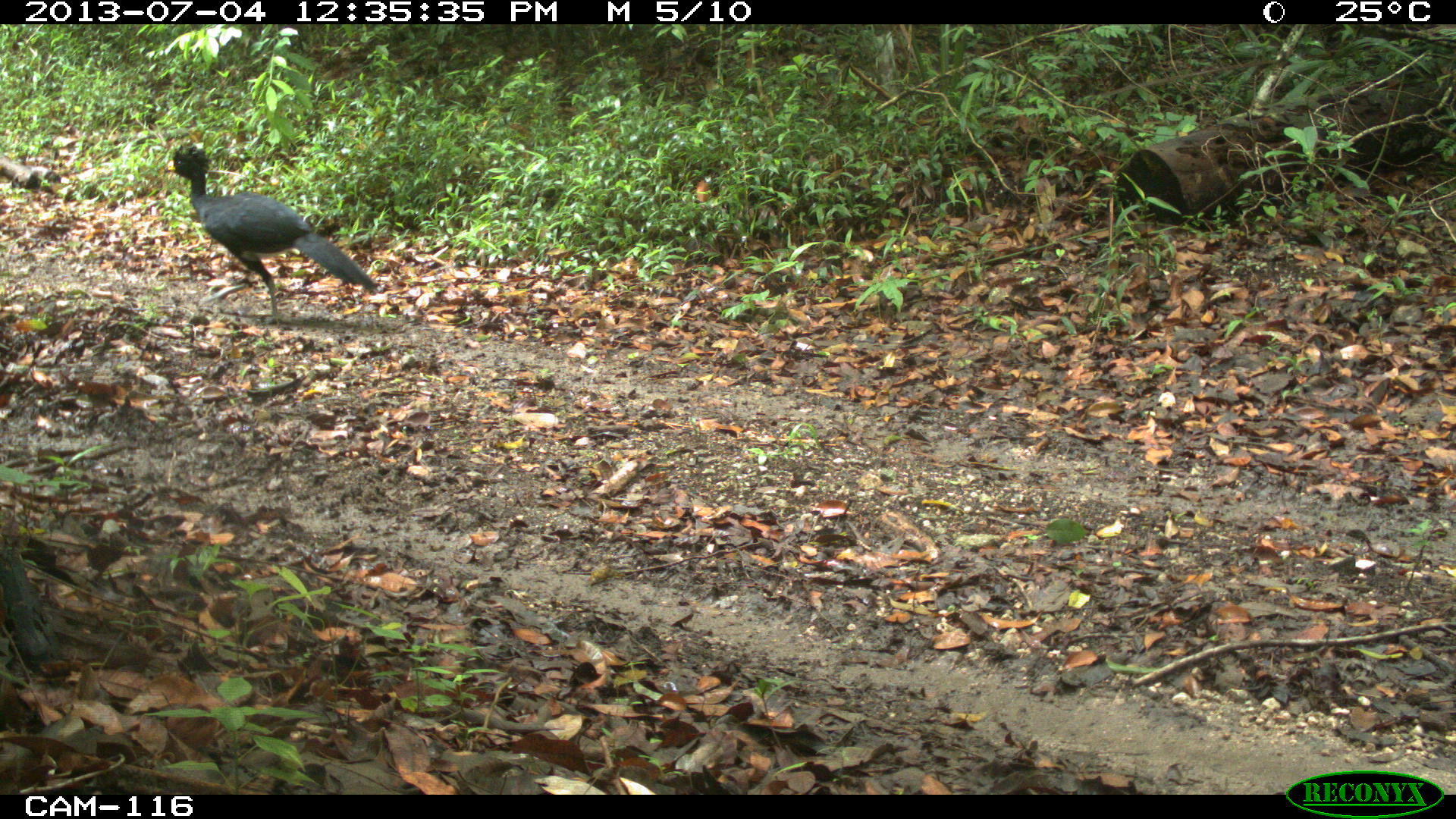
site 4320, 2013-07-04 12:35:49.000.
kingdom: Animalia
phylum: Chordata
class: Aves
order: Galliformes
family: Cracidae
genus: Crax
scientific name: Crax rubra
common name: great curassow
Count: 1.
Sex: male.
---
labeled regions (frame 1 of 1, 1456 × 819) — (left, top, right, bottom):
crax rubra: (166, 144, 377, 326)